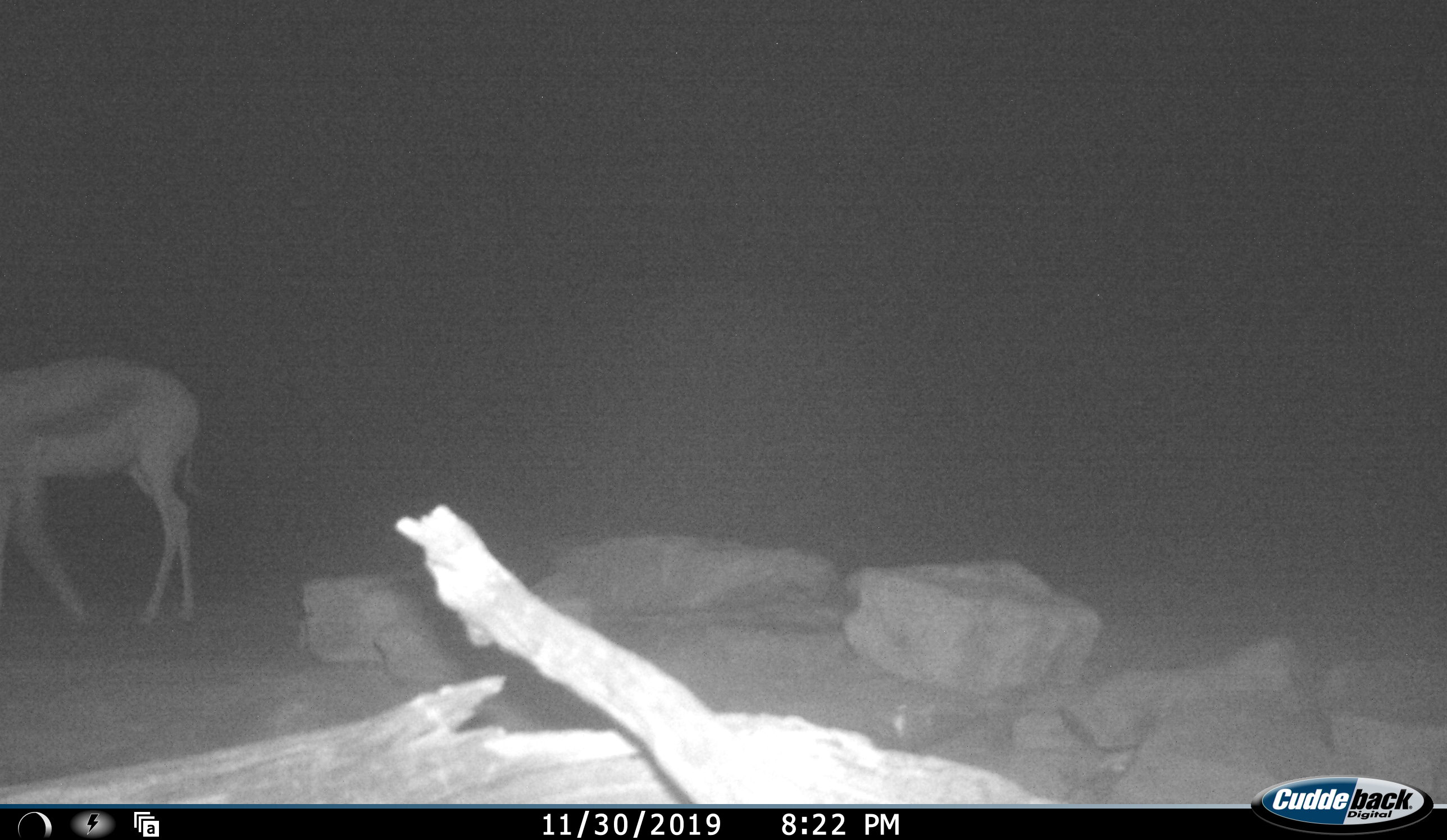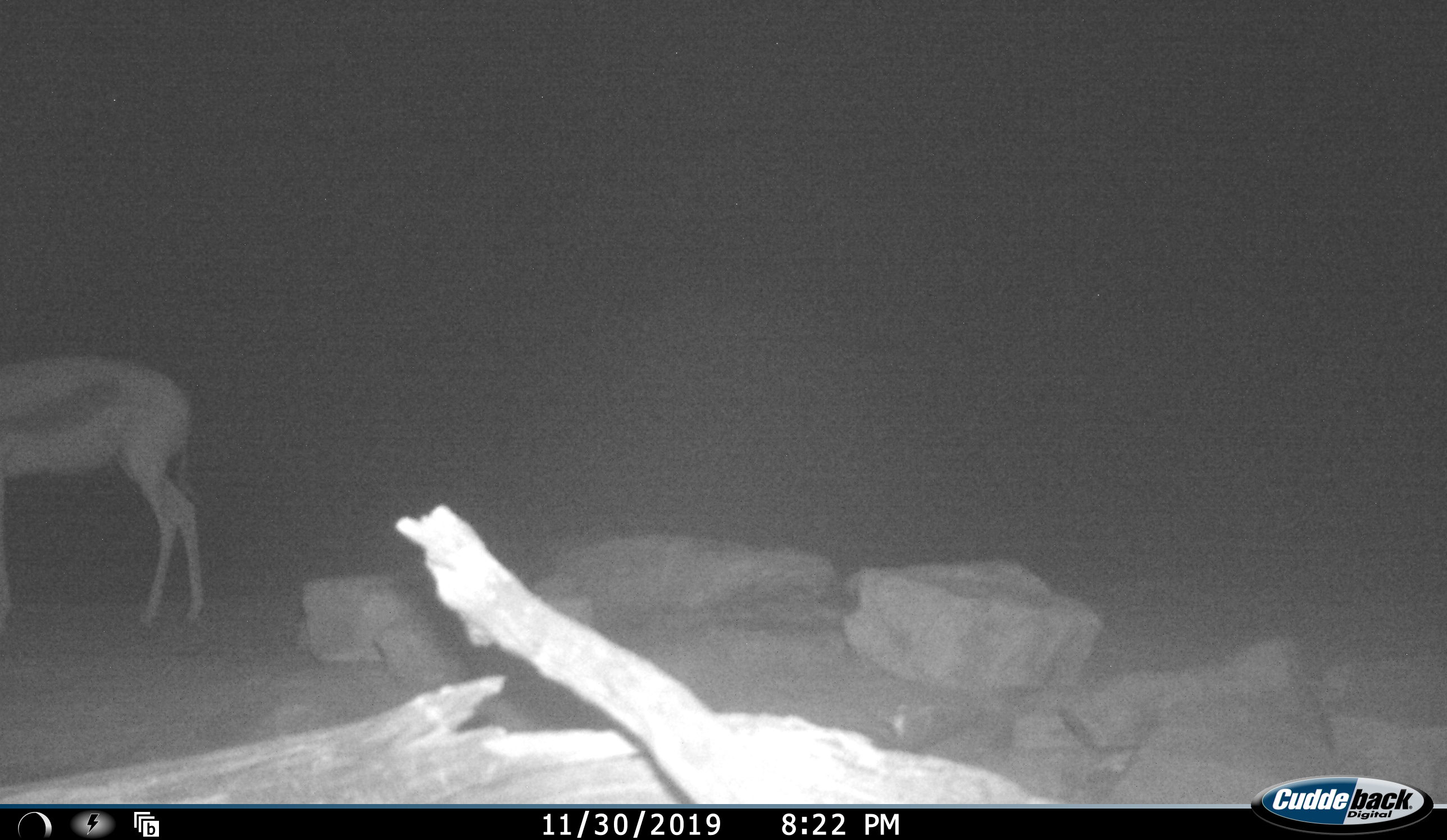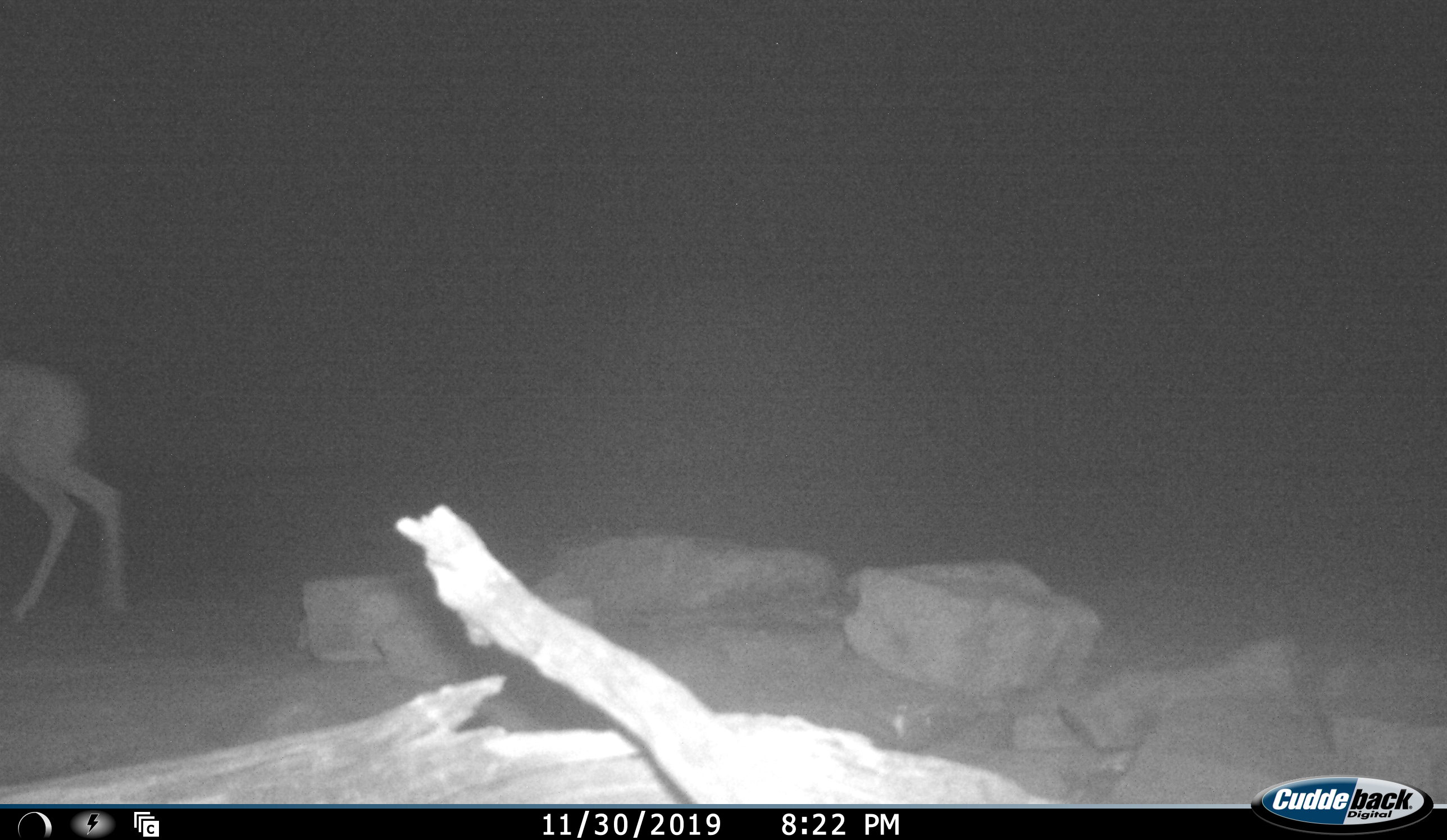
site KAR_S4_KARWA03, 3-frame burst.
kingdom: Animalia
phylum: Chordata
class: Mammalia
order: Artiodactyla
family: Bovidae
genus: Antidorcas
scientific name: Antidorcas marsupialis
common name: springbok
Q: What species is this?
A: Springbok (Antidorcas marsupialis).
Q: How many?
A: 1.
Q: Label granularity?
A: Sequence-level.